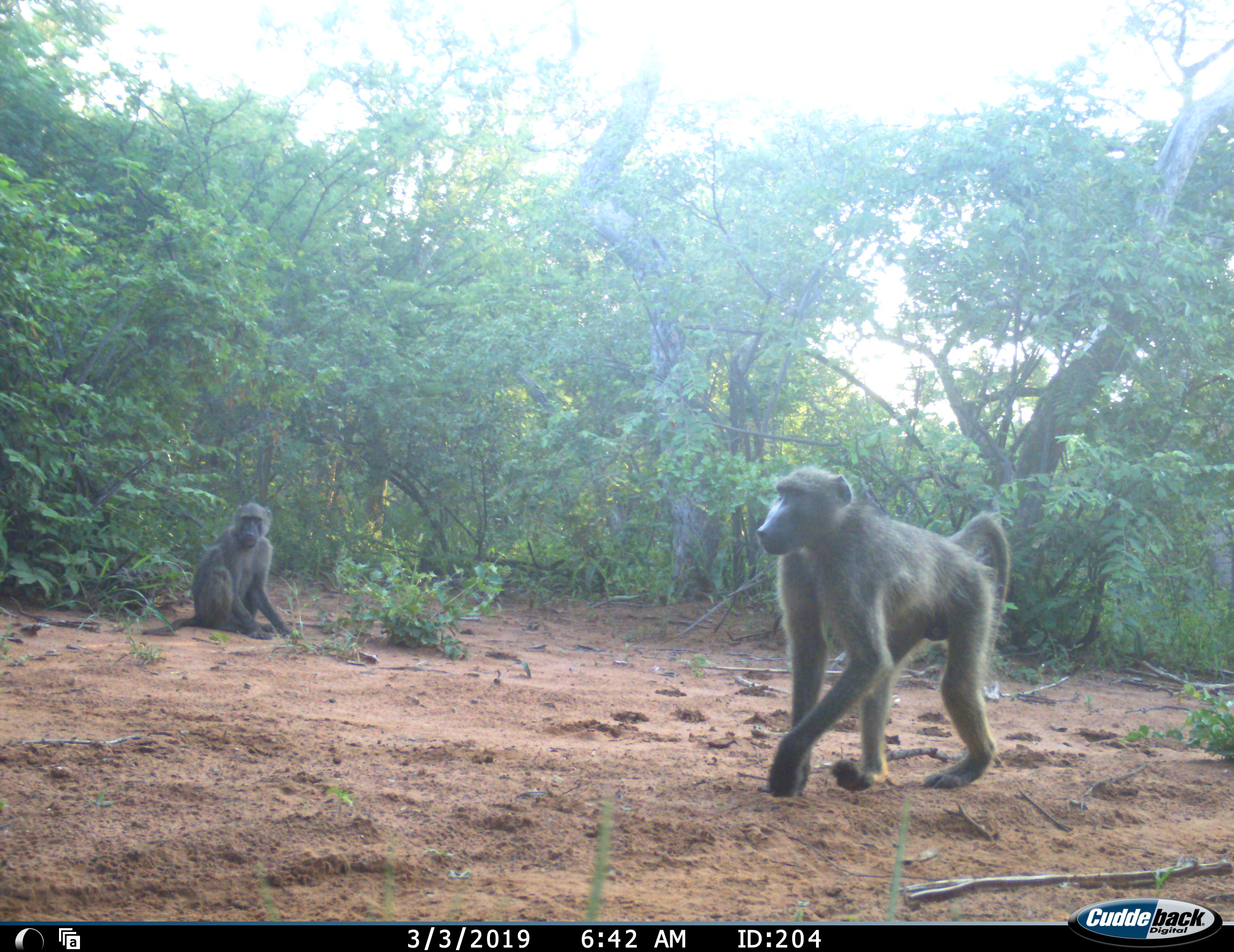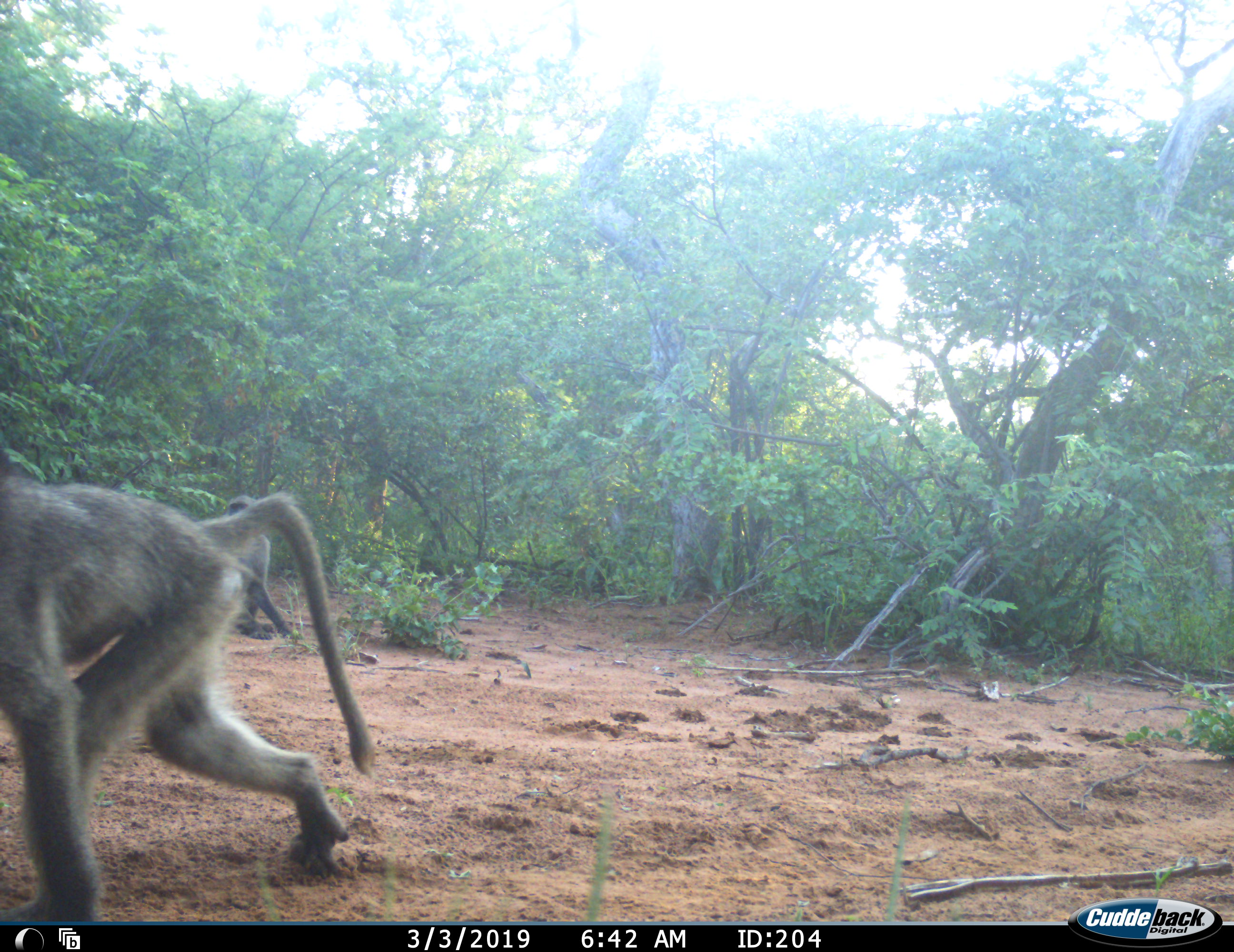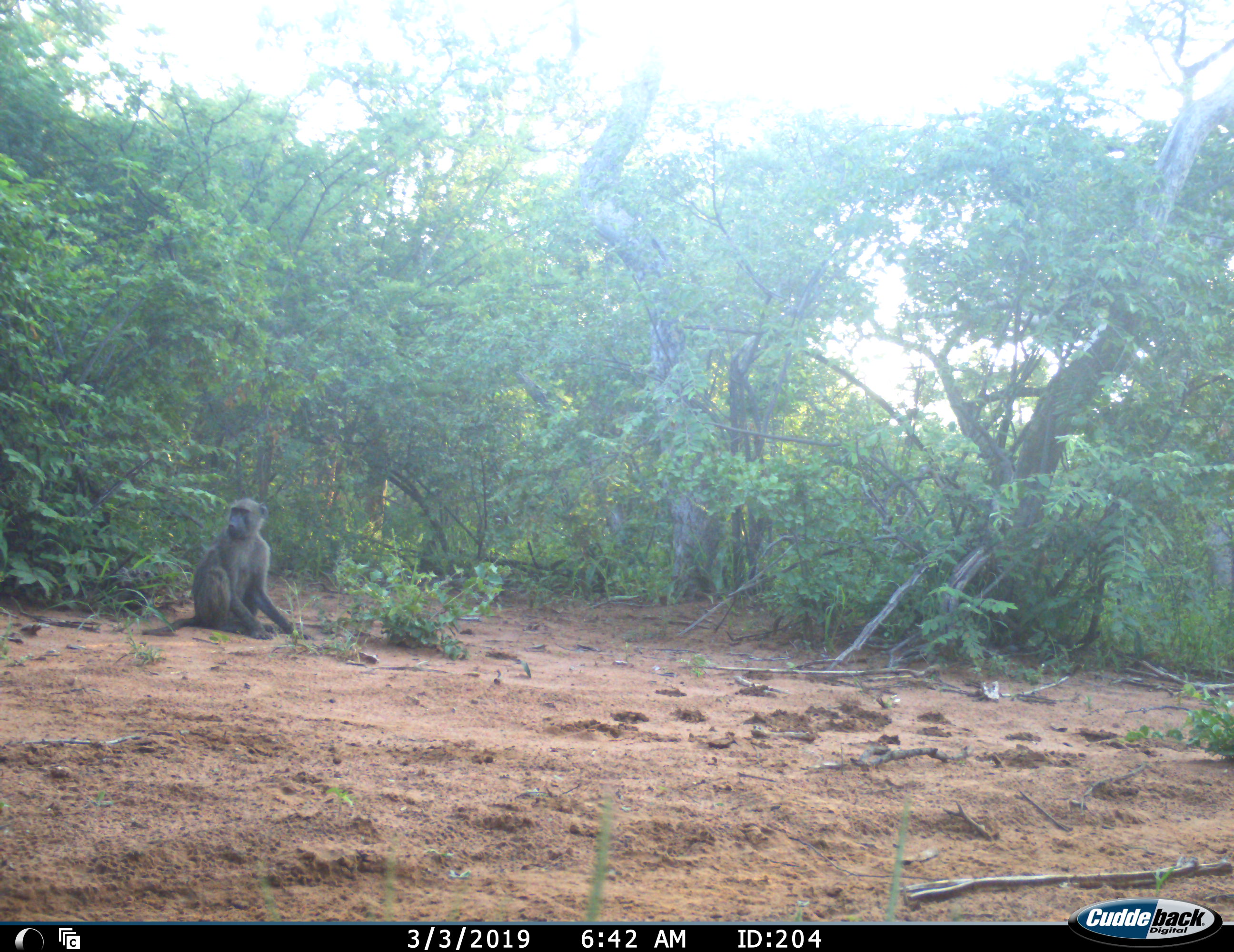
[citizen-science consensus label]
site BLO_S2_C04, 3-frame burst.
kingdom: Animalia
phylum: Chordata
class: Mammalia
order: Primates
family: Cercopithecidae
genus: Papio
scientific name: Papio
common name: baboon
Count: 2.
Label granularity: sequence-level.